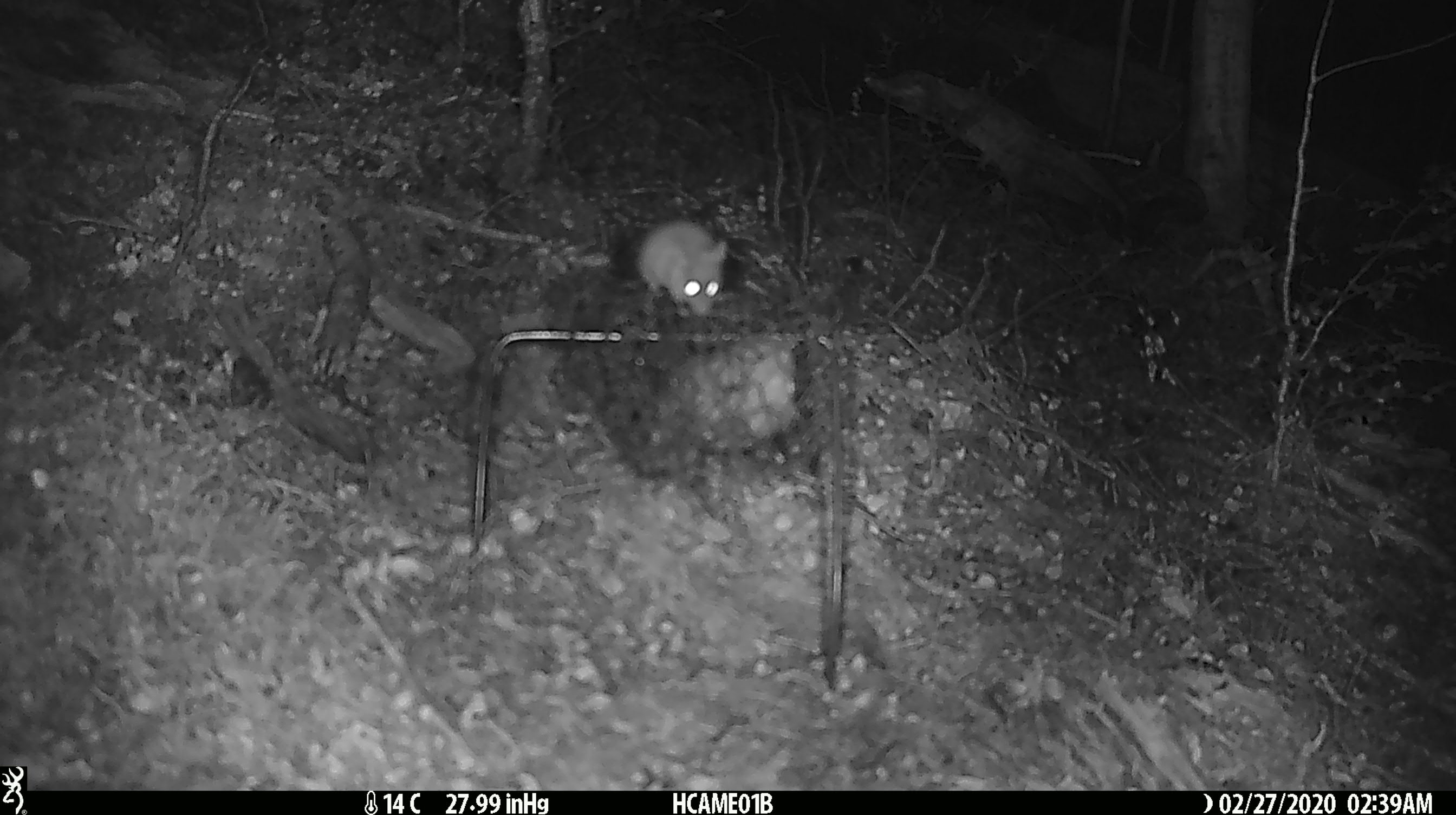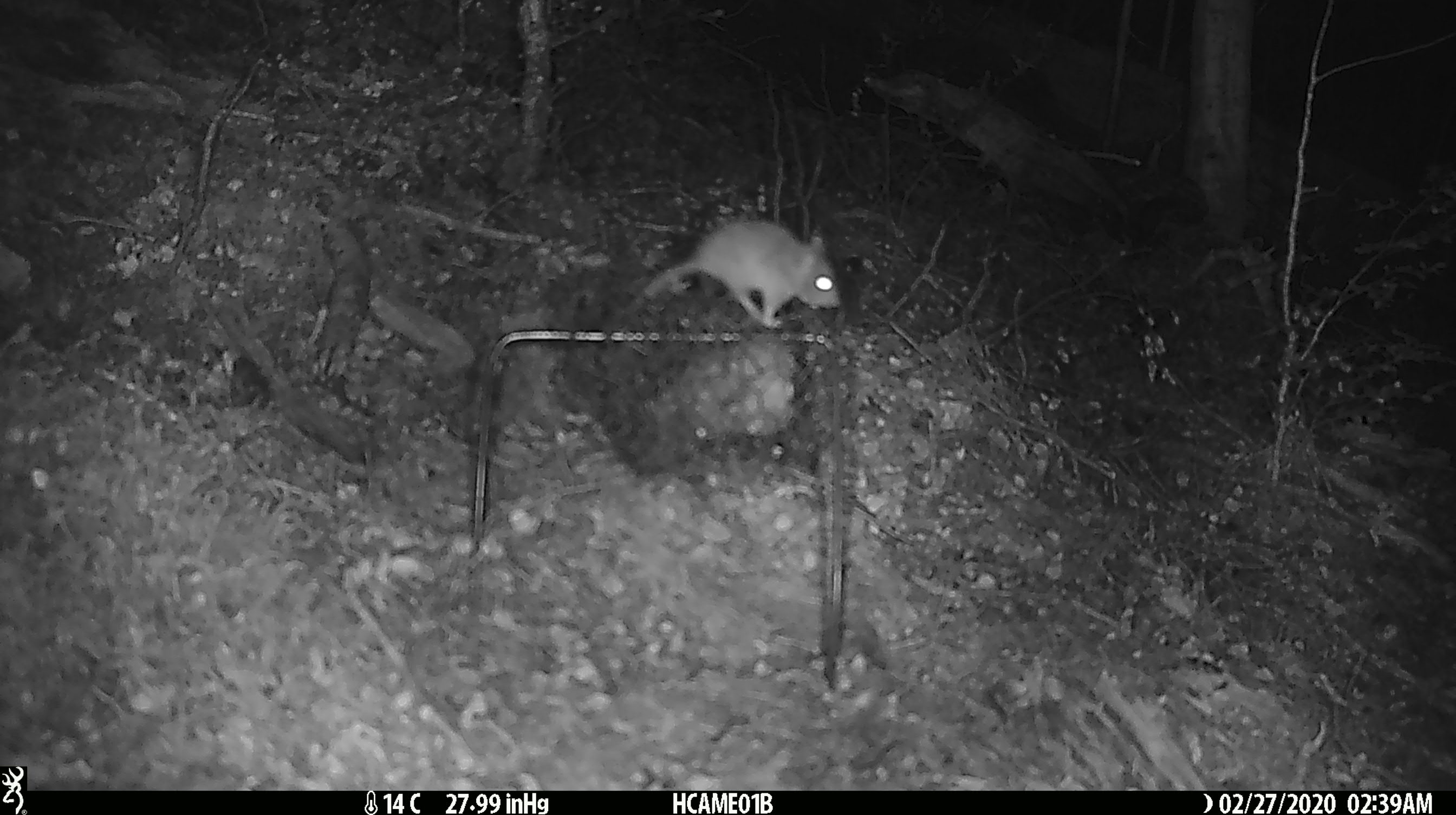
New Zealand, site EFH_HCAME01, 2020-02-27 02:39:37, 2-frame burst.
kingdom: Animalia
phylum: Chordata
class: Mammalia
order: Rodentia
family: Muridae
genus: Mus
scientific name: Mus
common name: mouse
Mouse (Mus).